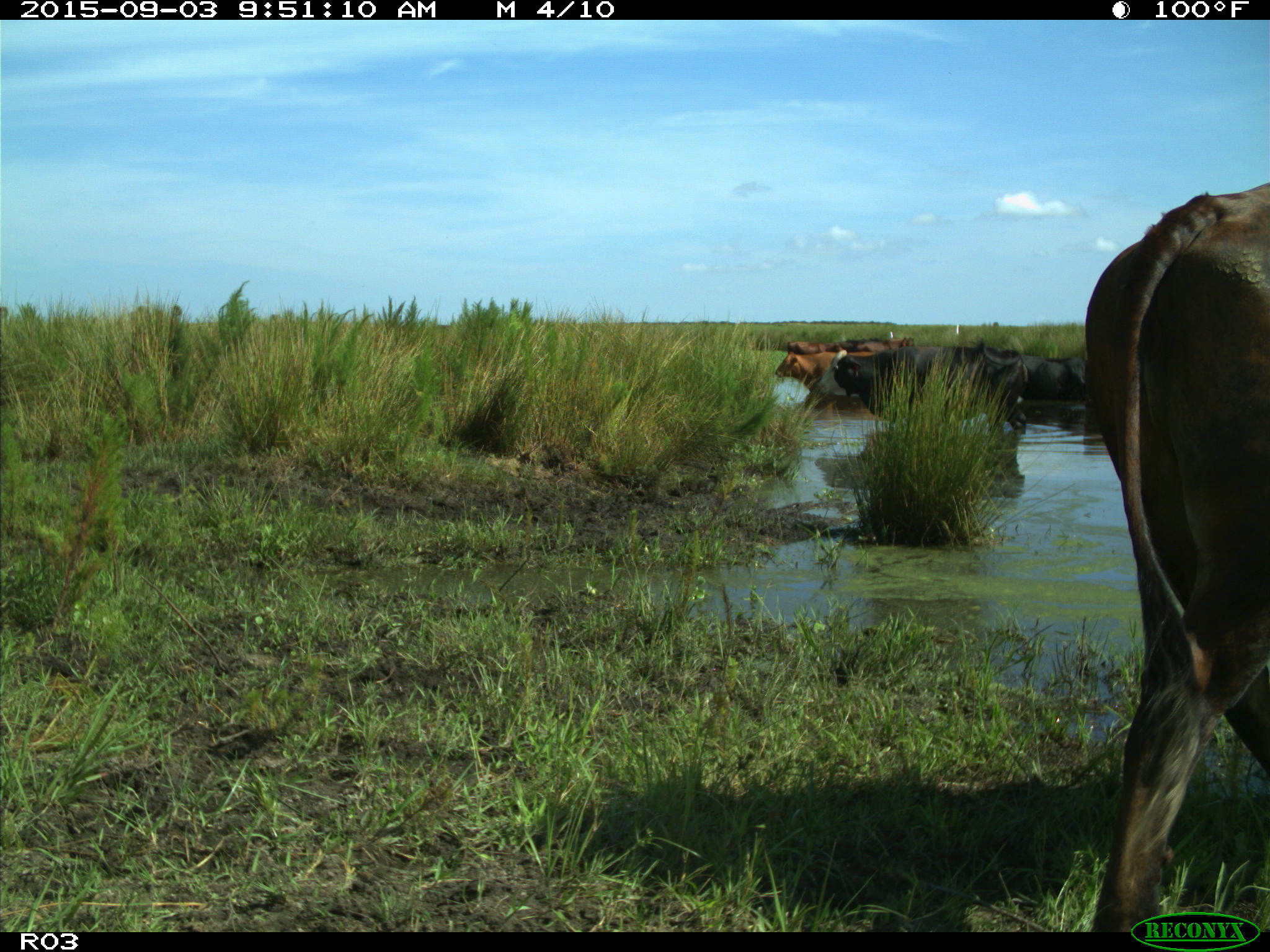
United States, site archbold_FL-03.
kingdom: Animalia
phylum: Chordata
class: Mammalia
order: Artiodactyla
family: Bovidae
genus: Bos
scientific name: Bos taurus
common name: domestic cow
Bos taurus (domestic cow).